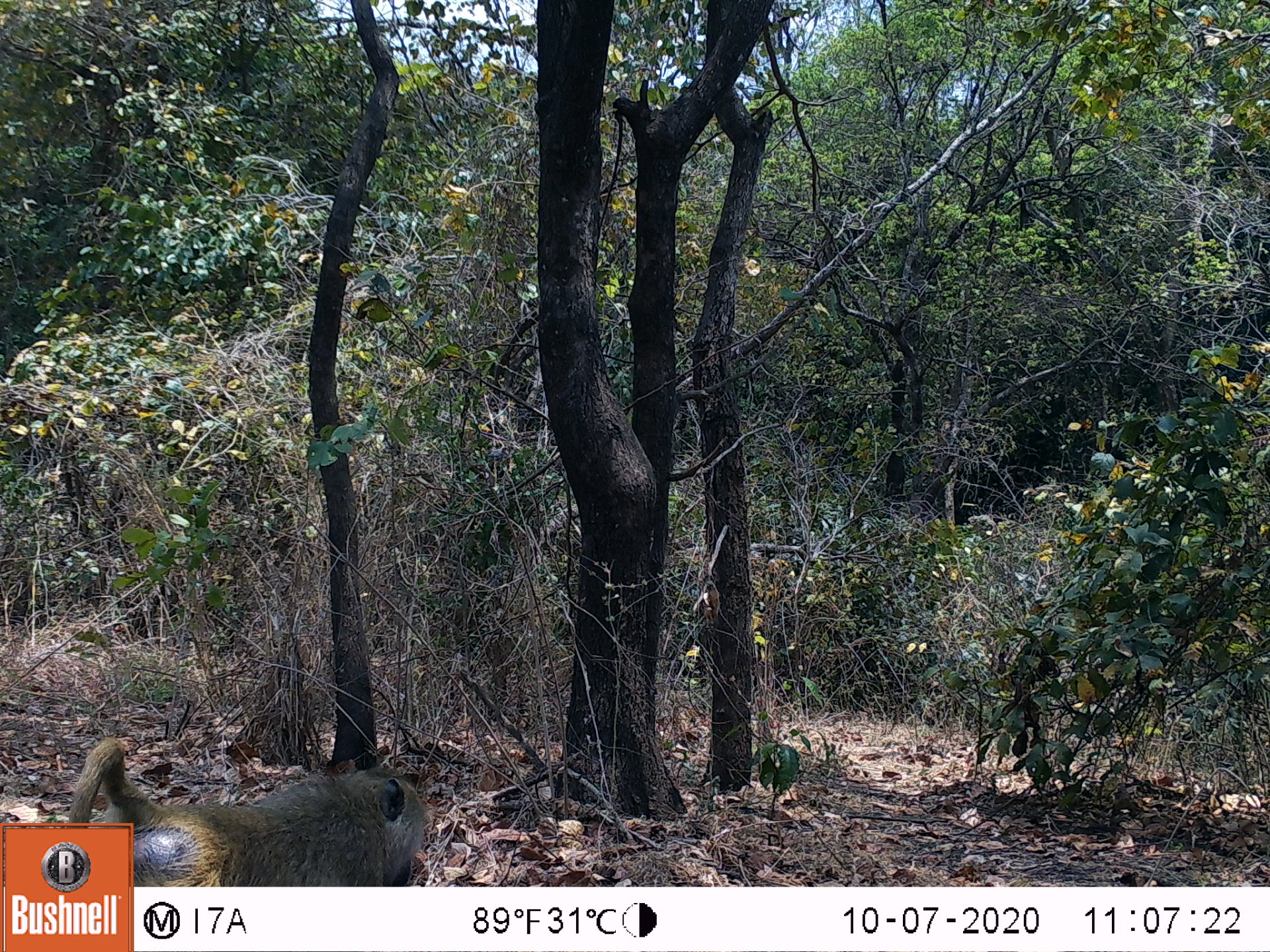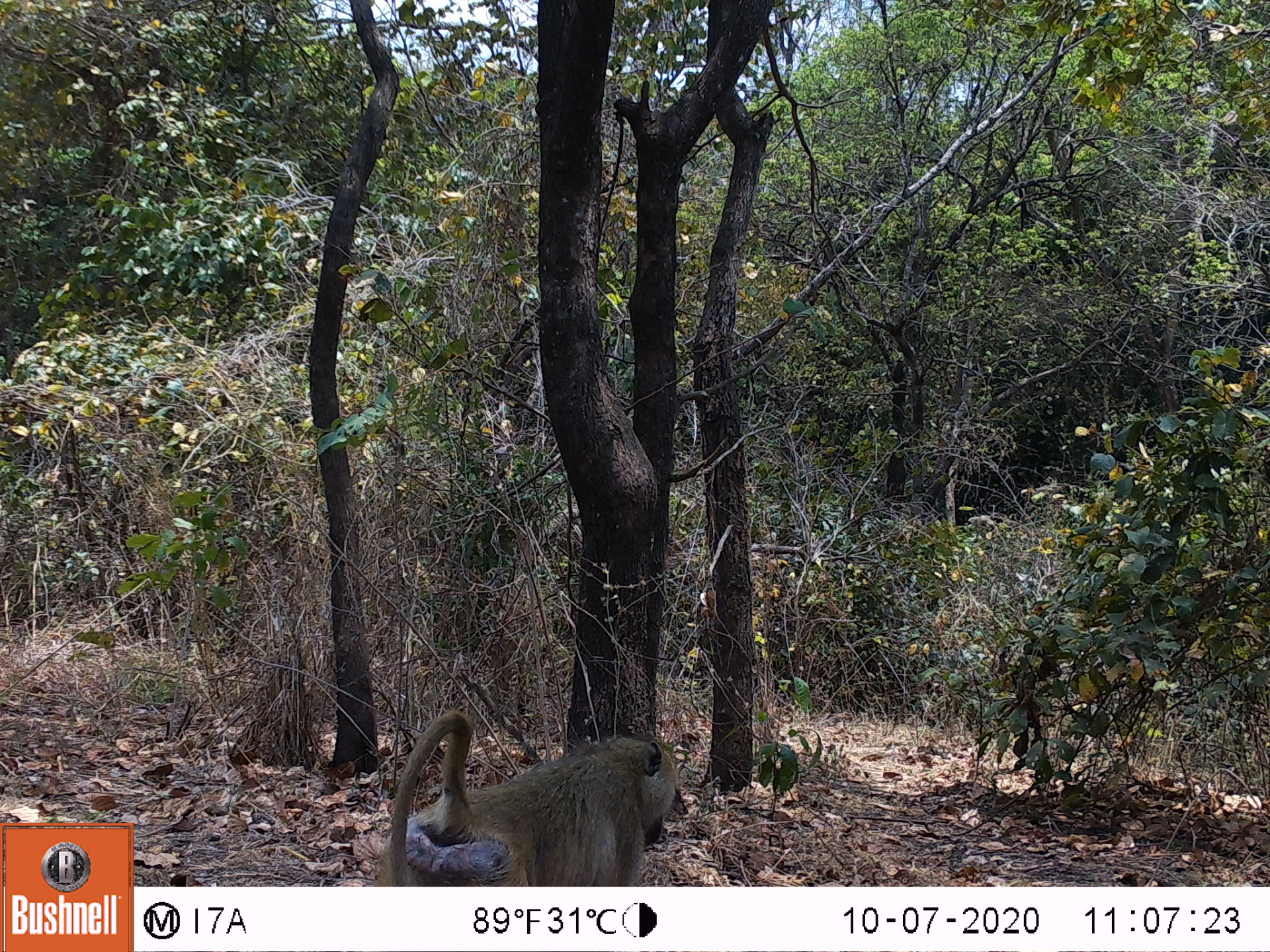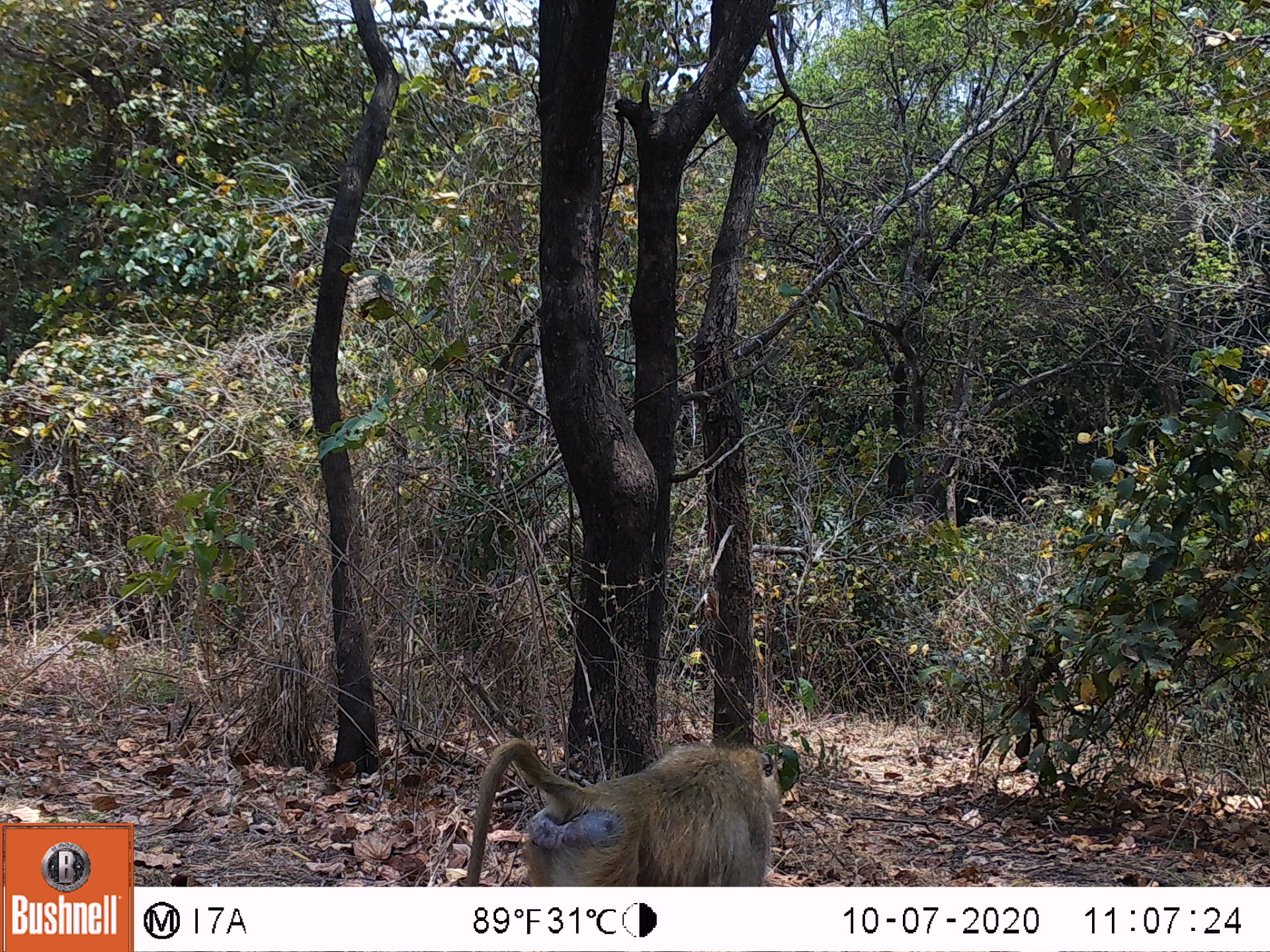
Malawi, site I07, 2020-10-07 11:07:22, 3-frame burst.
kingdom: Animalia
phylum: Chordata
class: Mammalia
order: Primates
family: Cercopithecidae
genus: Papio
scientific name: Papio cynocephalus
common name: yellow baboon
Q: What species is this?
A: Yellow baboon (Papio cynocephalus).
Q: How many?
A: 1.